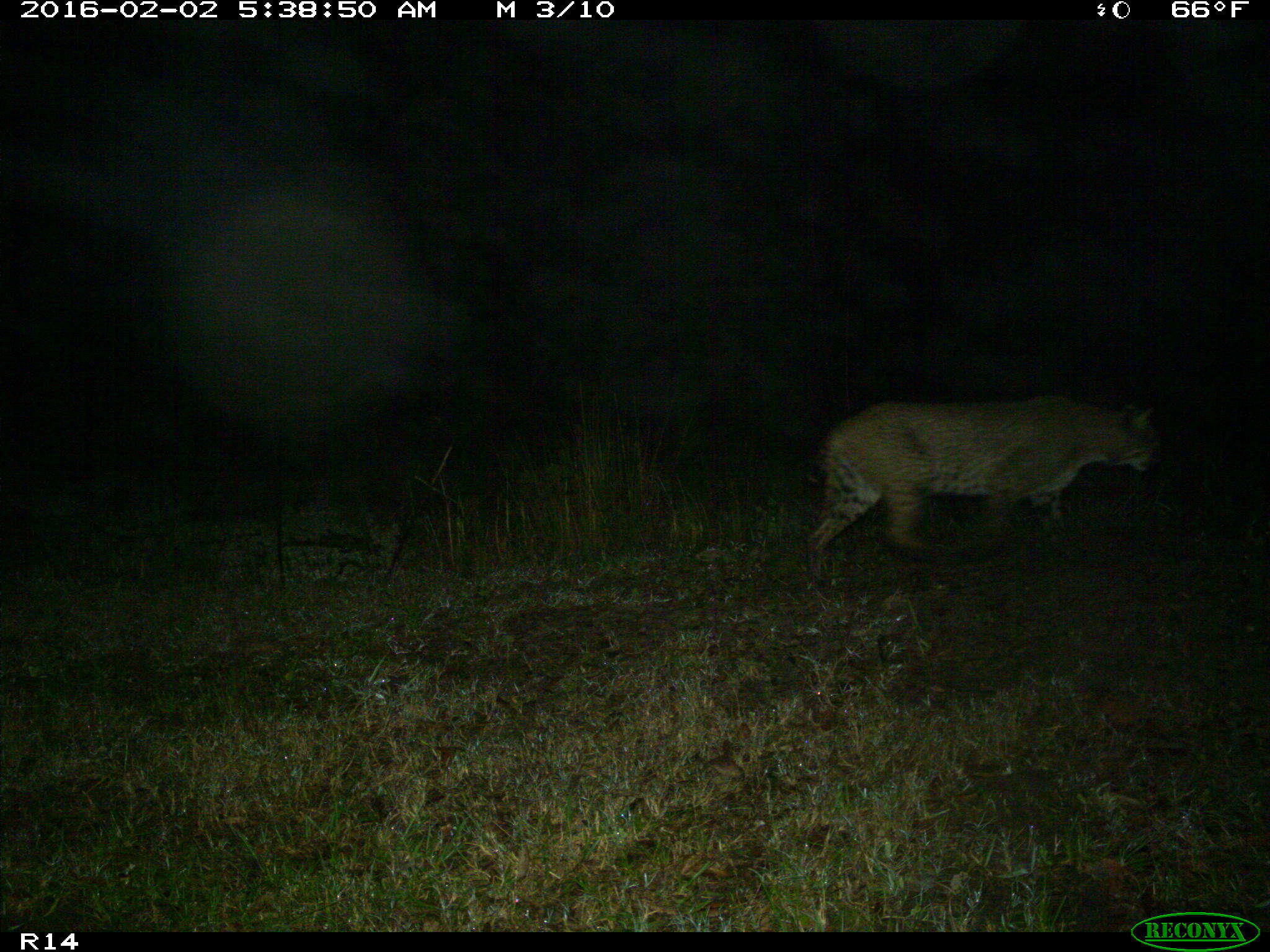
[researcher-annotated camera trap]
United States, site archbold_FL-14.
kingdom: Animalia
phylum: Chordata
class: Mammalia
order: Carnivora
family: Felidae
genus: Lynx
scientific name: Lynx rufus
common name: bobcat